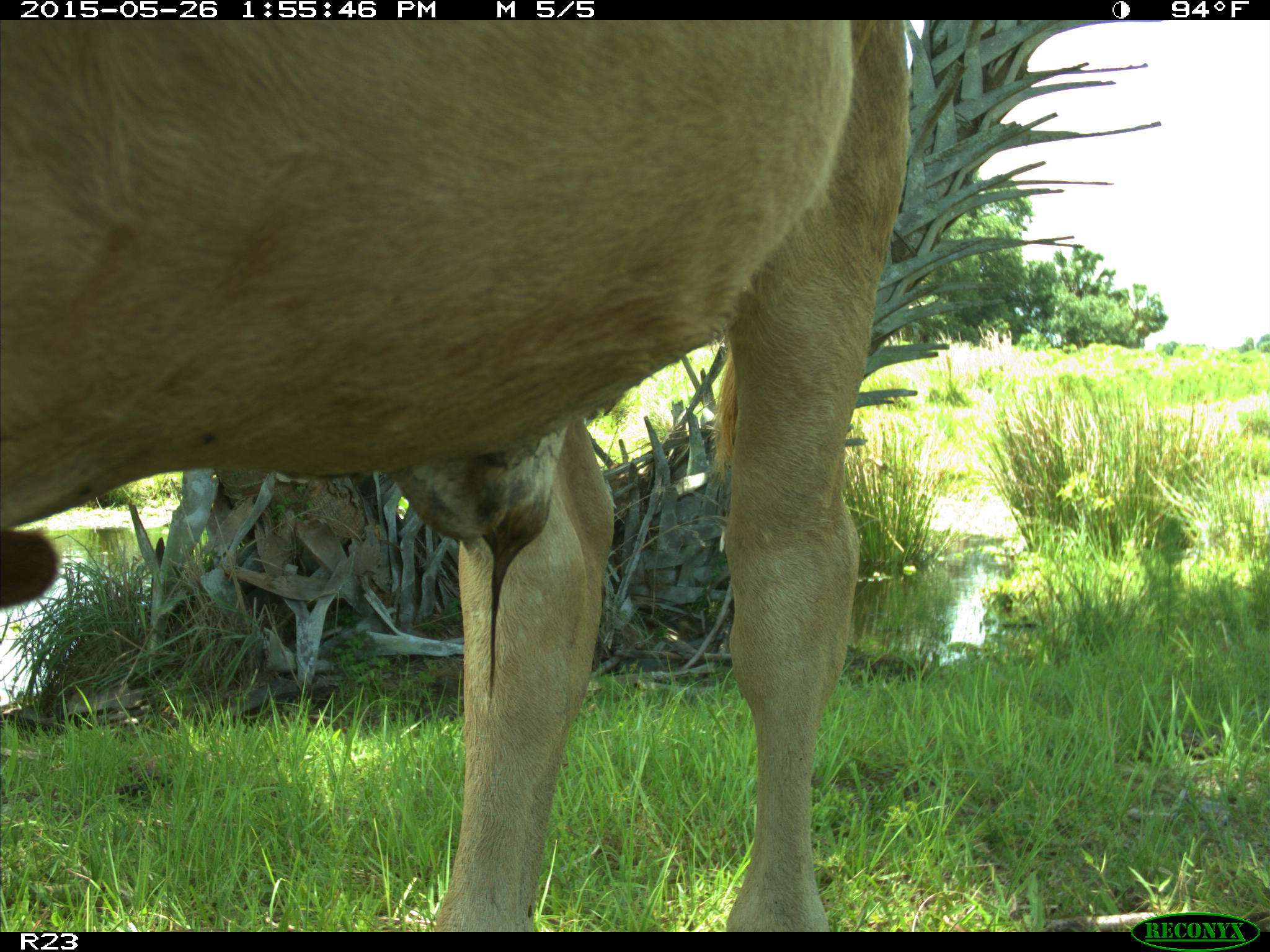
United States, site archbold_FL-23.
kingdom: Animalia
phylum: Chordata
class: Mammalia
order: Artiodactyla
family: Bovidae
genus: Bos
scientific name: Bos taurus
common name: domestic cow